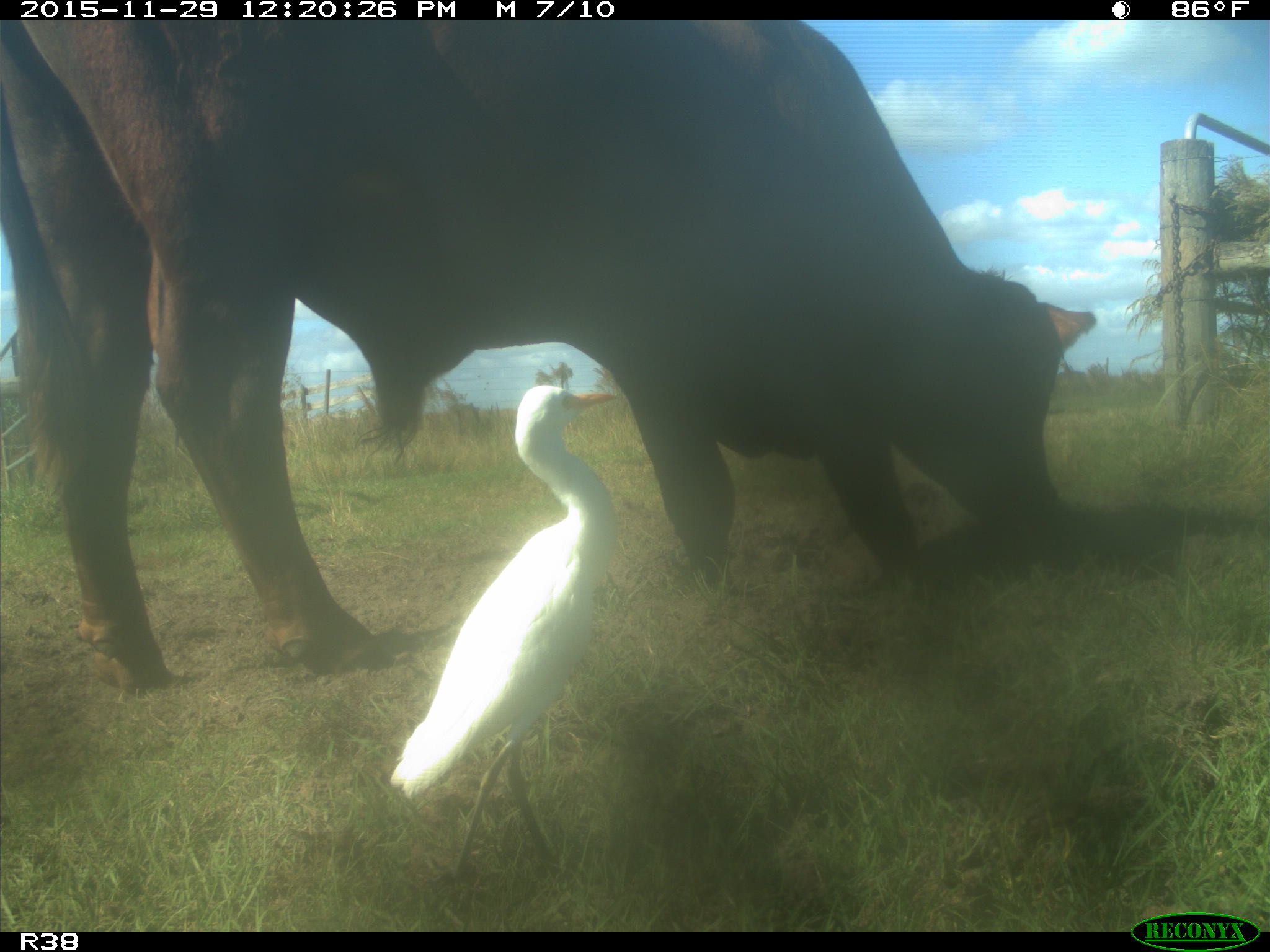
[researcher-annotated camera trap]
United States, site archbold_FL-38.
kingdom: Animalia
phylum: Chordata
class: Mammalia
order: Artiodactyla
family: Bovidae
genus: Bos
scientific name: Bos taurus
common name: domestic cow